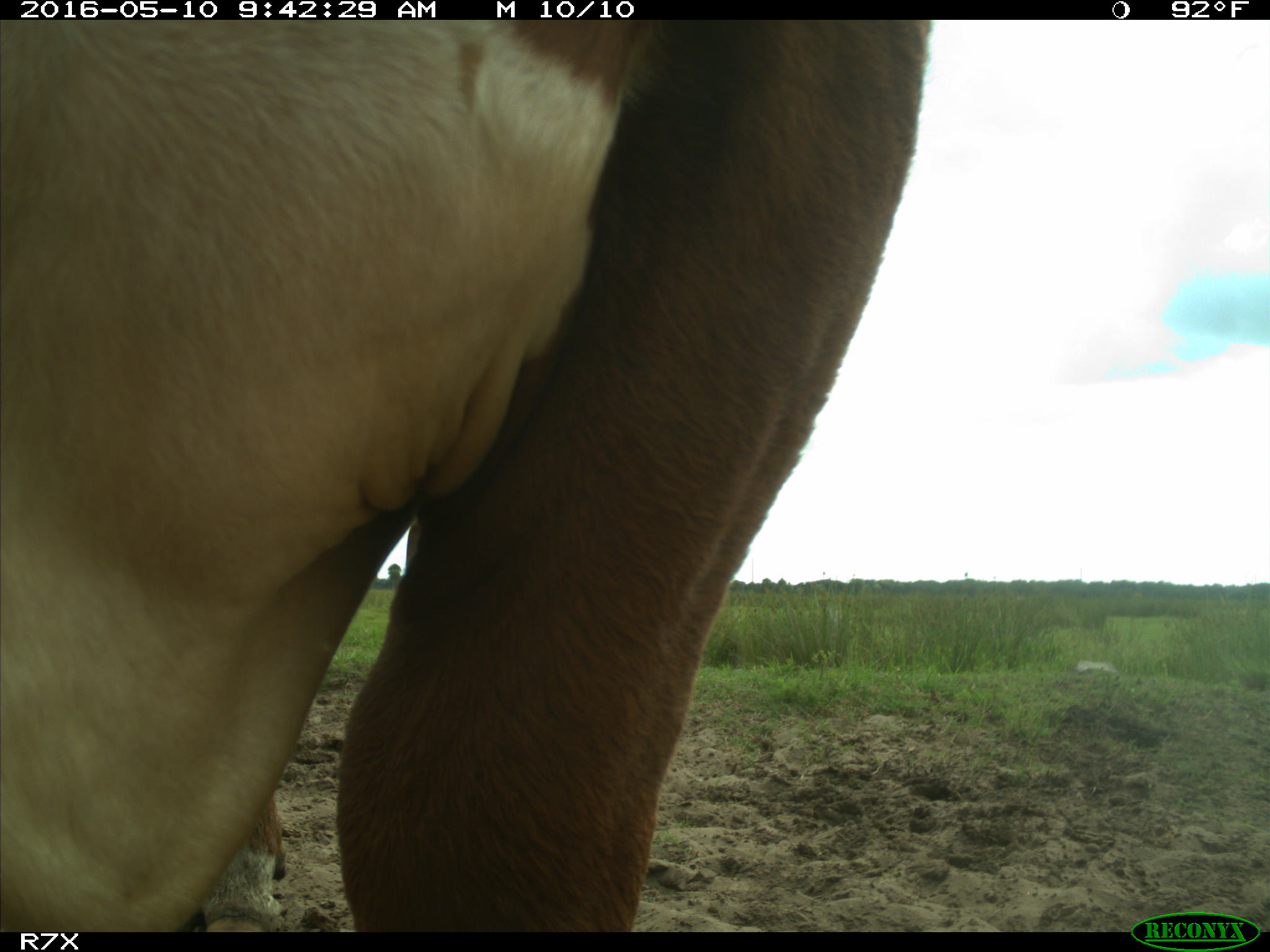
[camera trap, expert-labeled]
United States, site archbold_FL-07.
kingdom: Animalia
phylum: Chordata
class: Mammalia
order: Artiodactyla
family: Bovidae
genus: Bos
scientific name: Bos taurus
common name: domestic cow